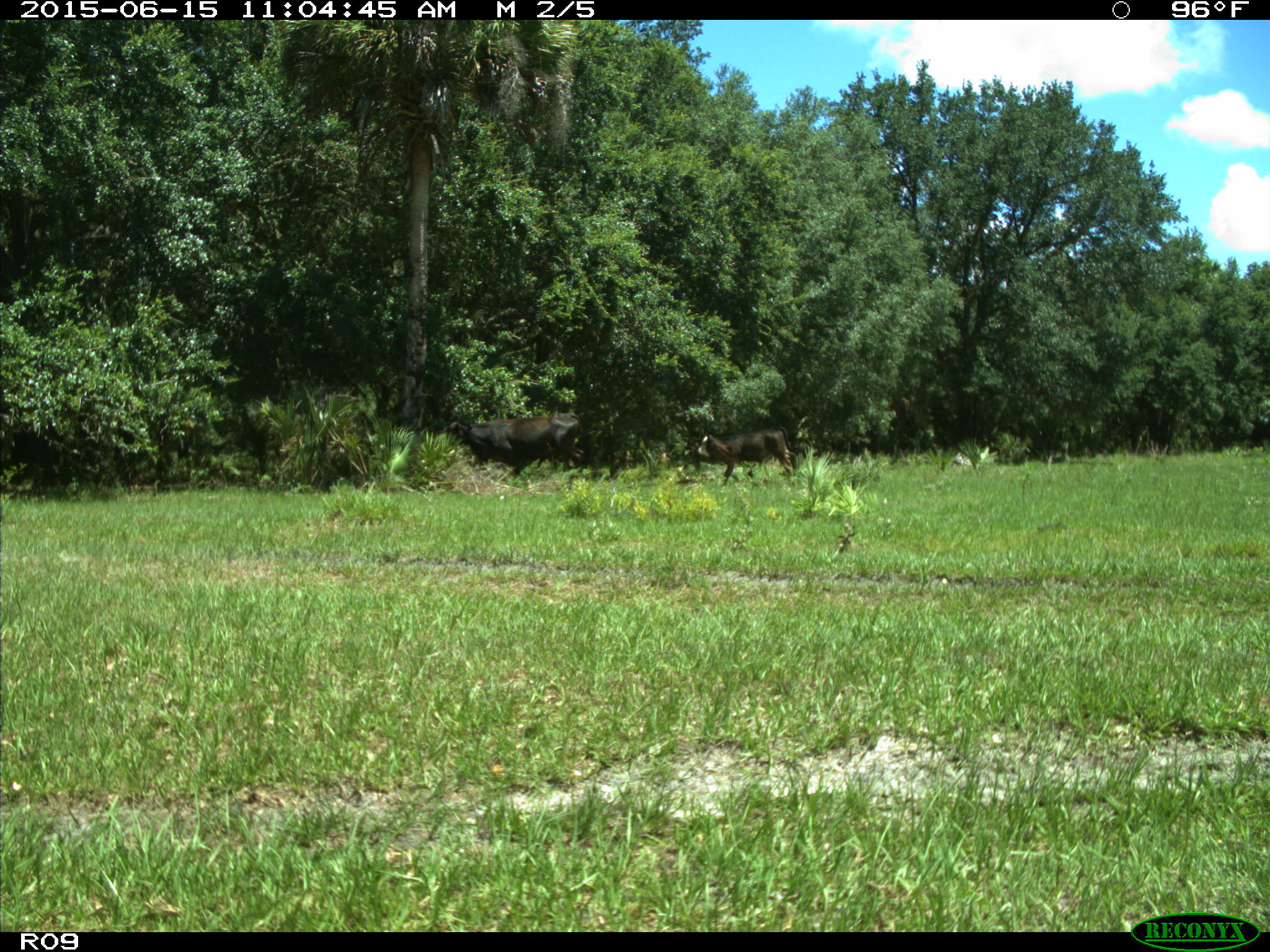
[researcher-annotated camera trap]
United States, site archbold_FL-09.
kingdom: Animalia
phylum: Chordata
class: Mammalia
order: Artiodactyla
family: Bovidae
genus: Bos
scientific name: Bos taurus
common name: domestic cow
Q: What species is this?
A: Bos taurus (domestic cow).